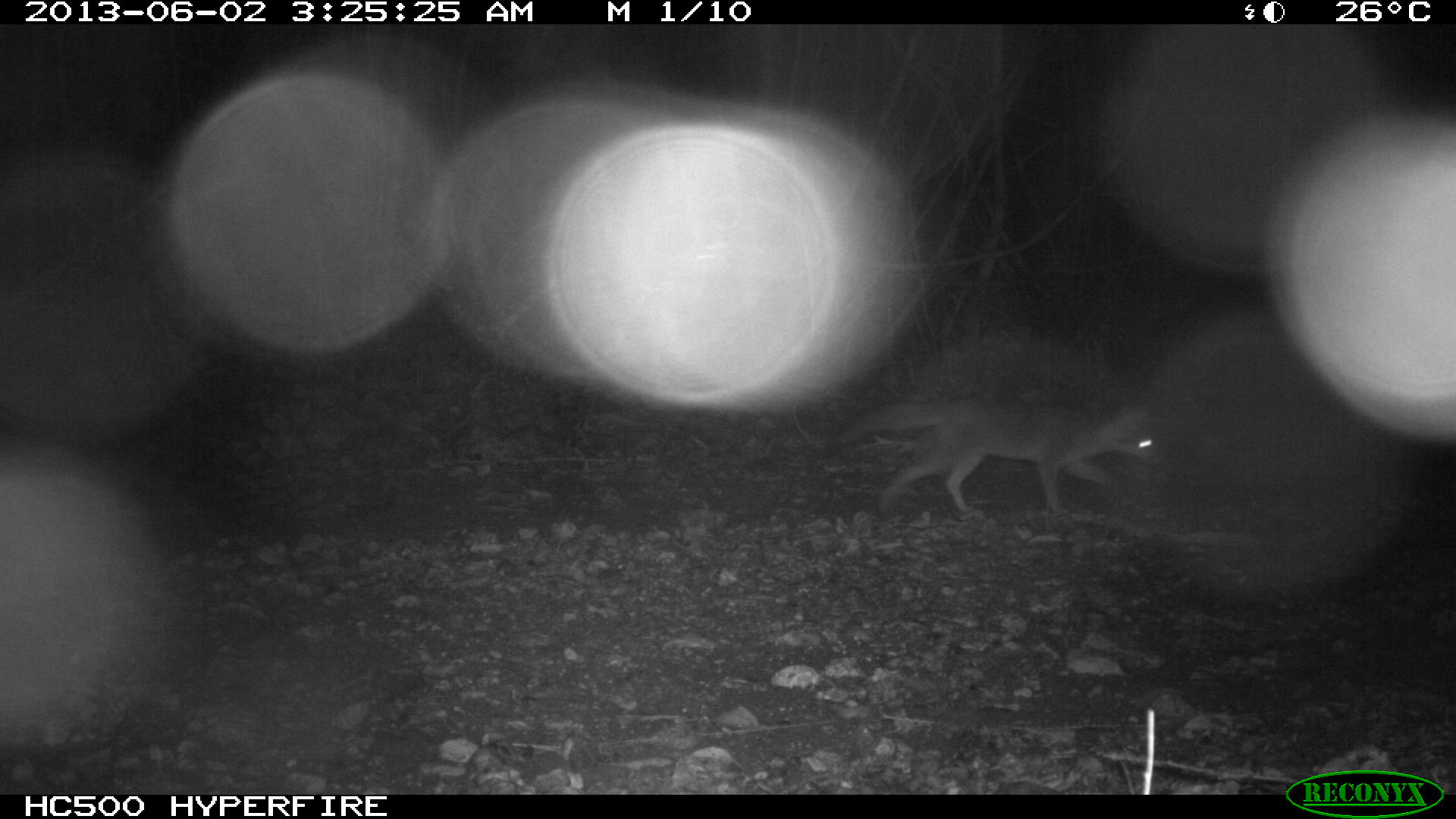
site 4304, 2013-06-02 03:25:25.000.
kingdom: Animalia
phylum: Chordata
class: Mammalia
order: Carnivora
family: Canidae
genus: Urocyon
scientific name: Urocyon cinereoargenteus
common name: gray fox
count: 1